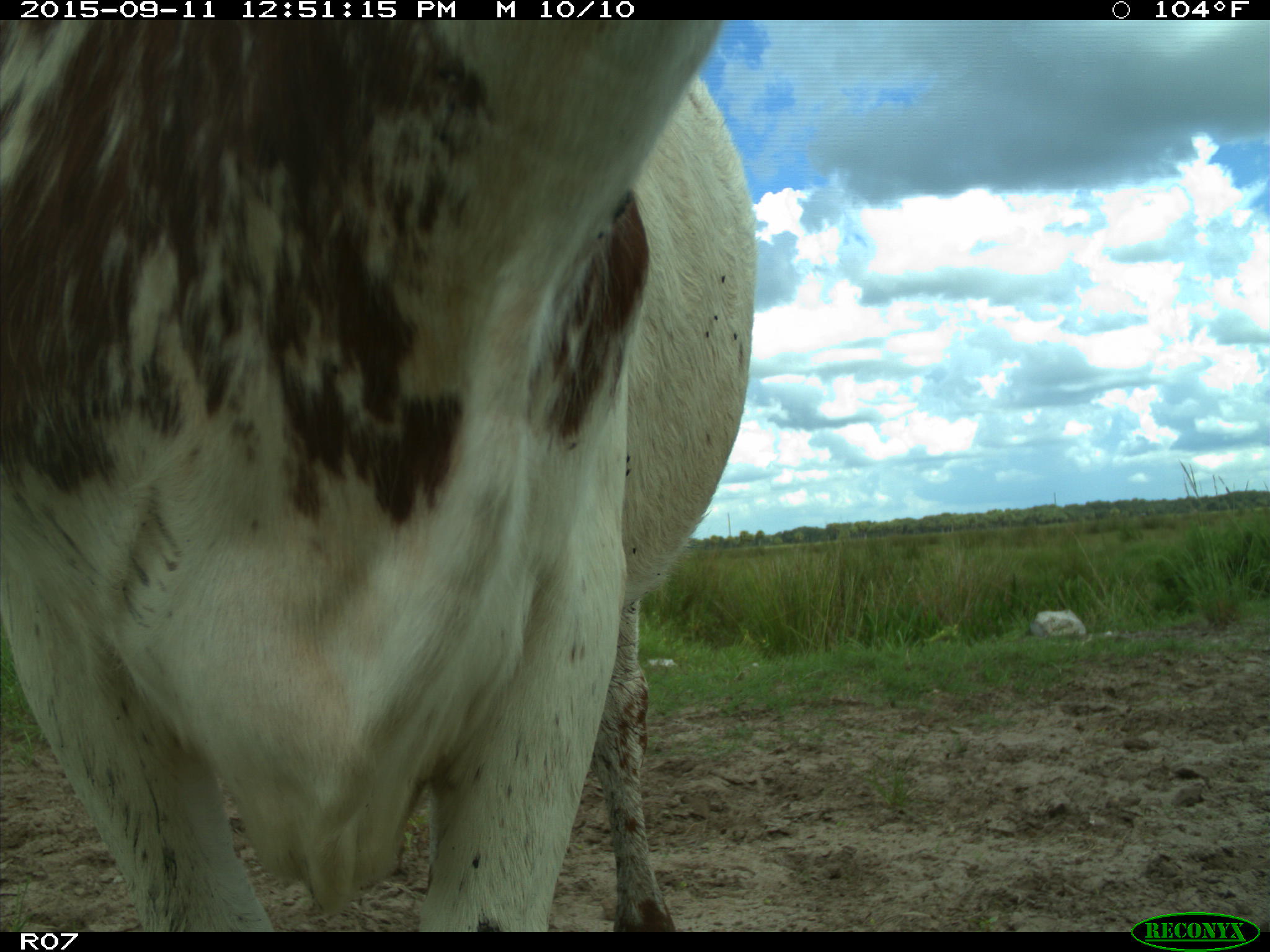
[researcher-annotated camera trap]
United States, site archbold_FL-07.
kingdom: Animalia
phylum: Chordata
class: Mammalia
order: Artiodactyla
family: Bovidae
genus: Bos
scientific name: Bos taurus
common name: domestic cow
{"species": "Bos taurus (domestic cow)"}